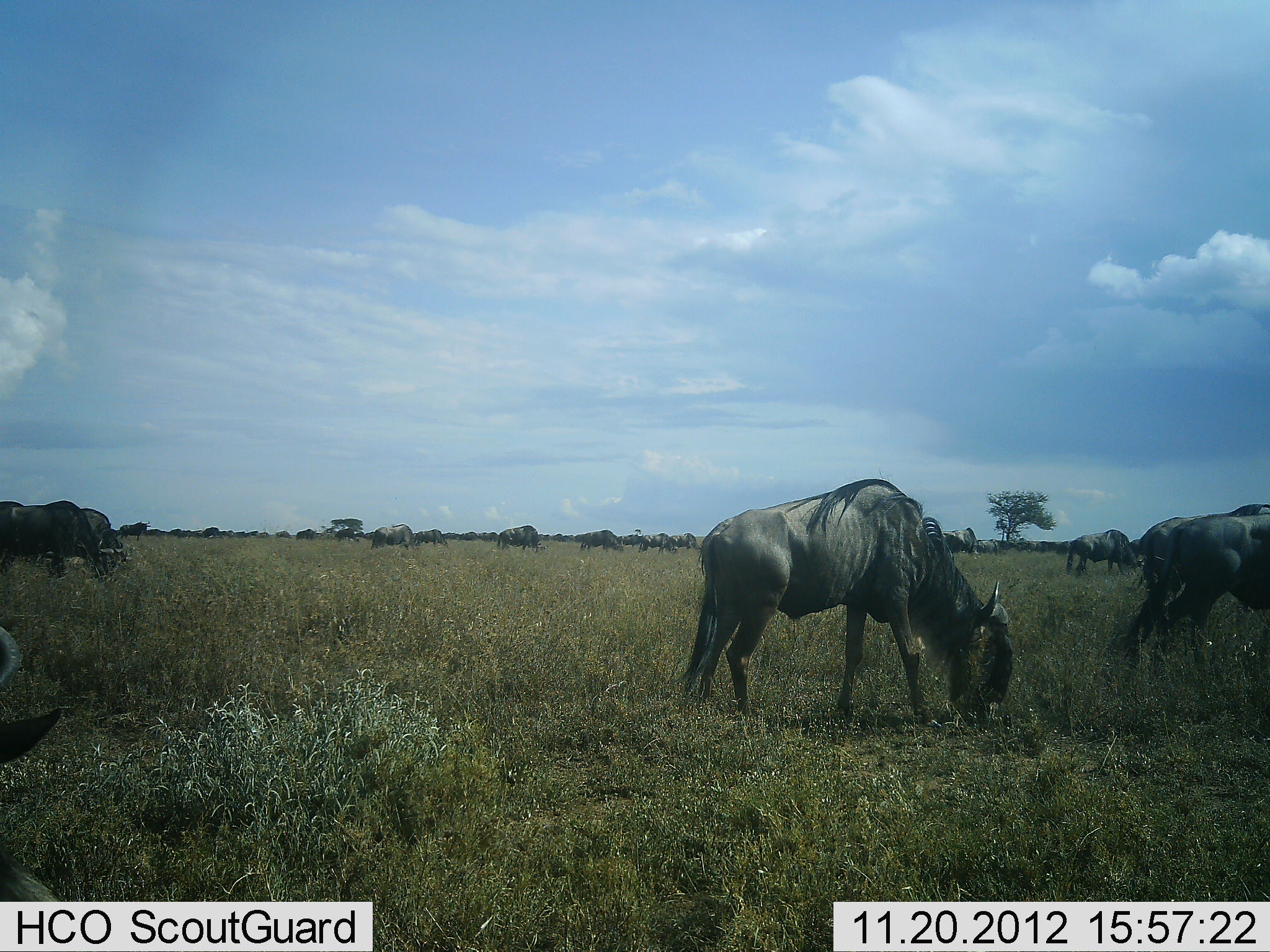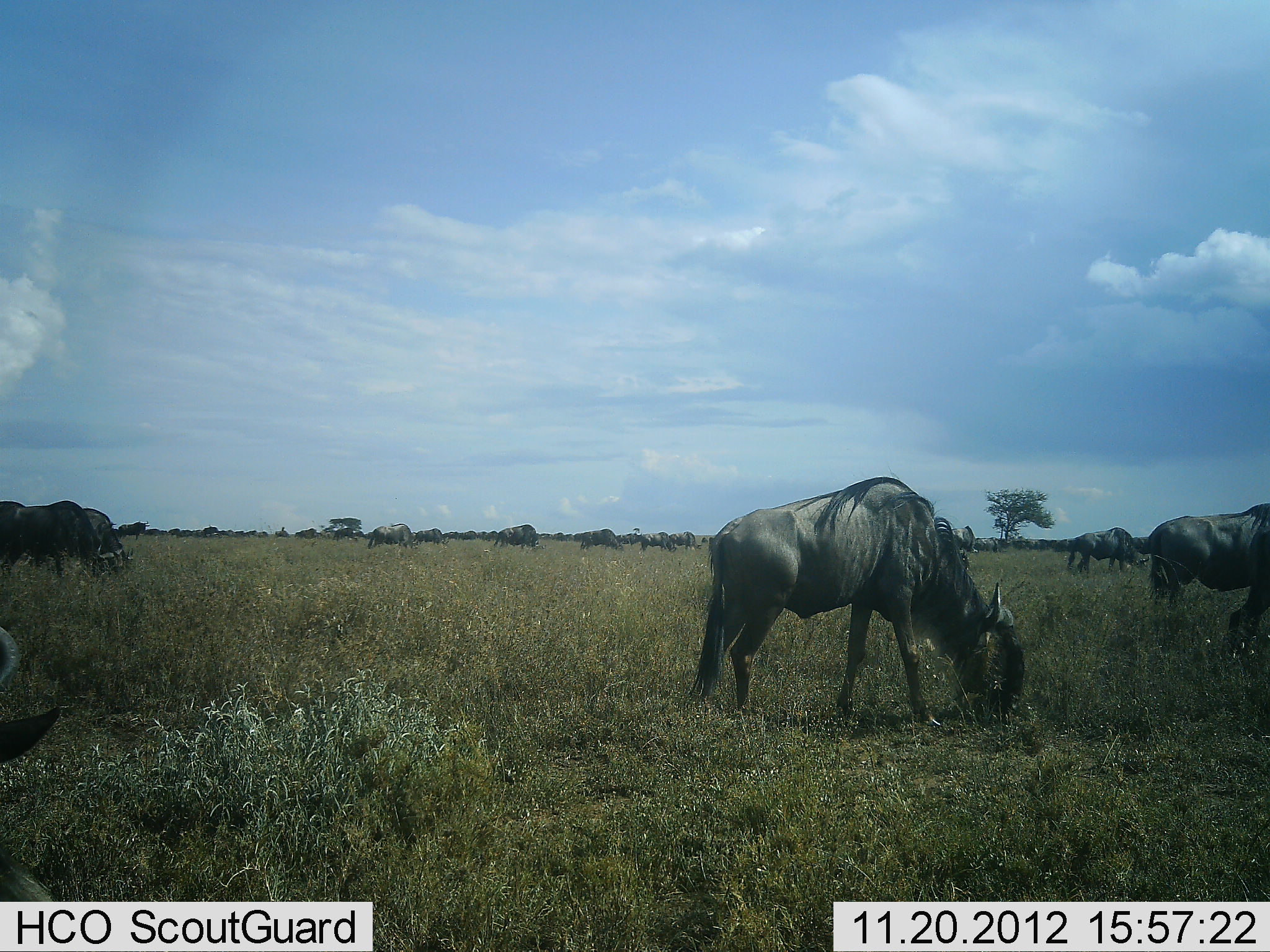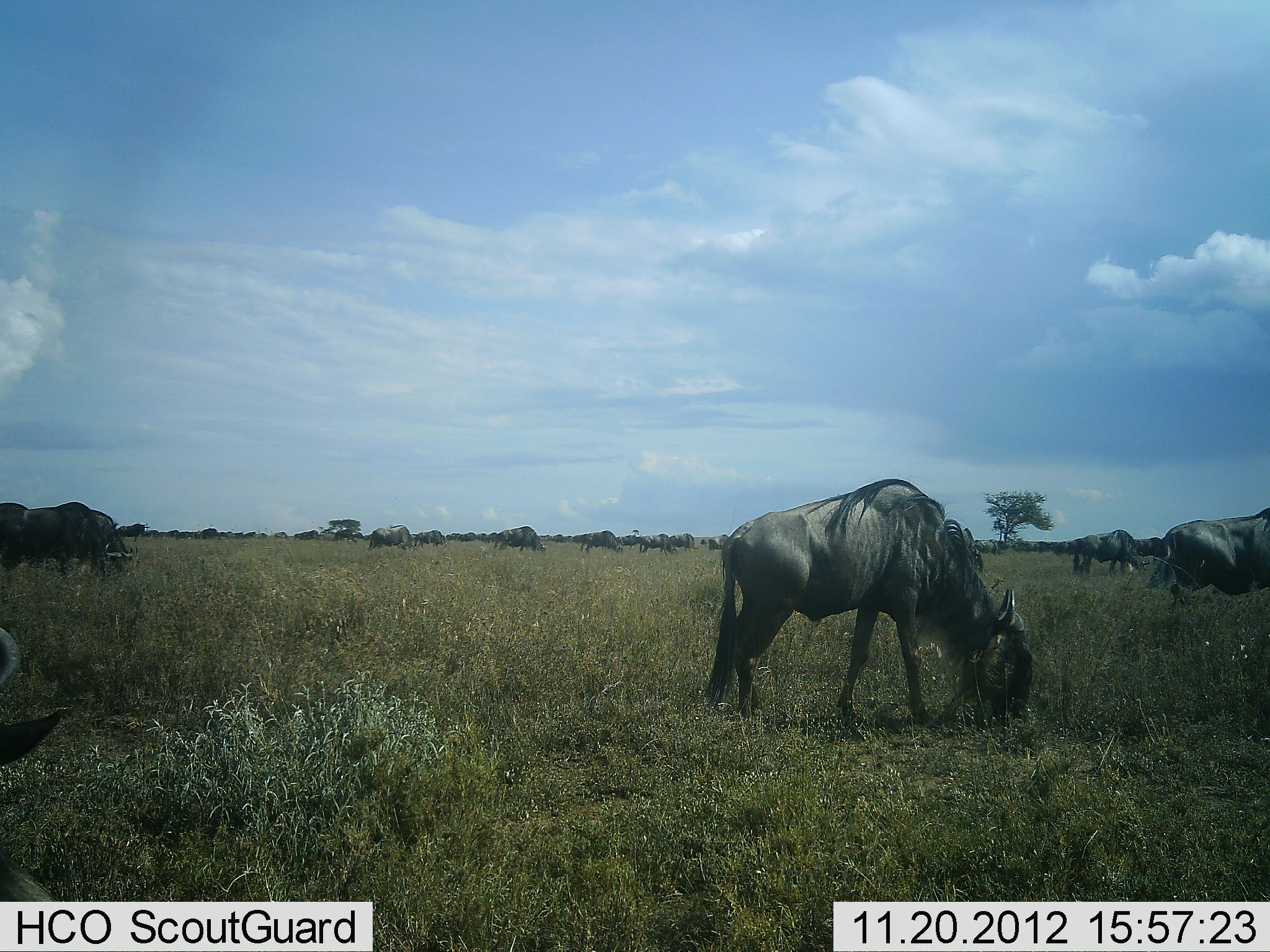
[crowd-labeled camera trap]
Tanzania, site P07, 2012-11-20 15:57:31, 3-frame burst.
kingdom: Animalia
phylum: Chordata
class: Mammalia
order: Artiodactyla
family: Bovidae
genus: Connochaetes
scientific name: Connochaetes taurinus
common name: blue wildebeest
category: wildebeest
Wildebeest (blue wildebeest) (Connochaetes taurinus), count 10. Behavior (volunteer vote fractions): standing 50%, resting 10%, moving 20%, interacting 0%. Young present (vote fraction): 0%. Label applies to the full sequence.